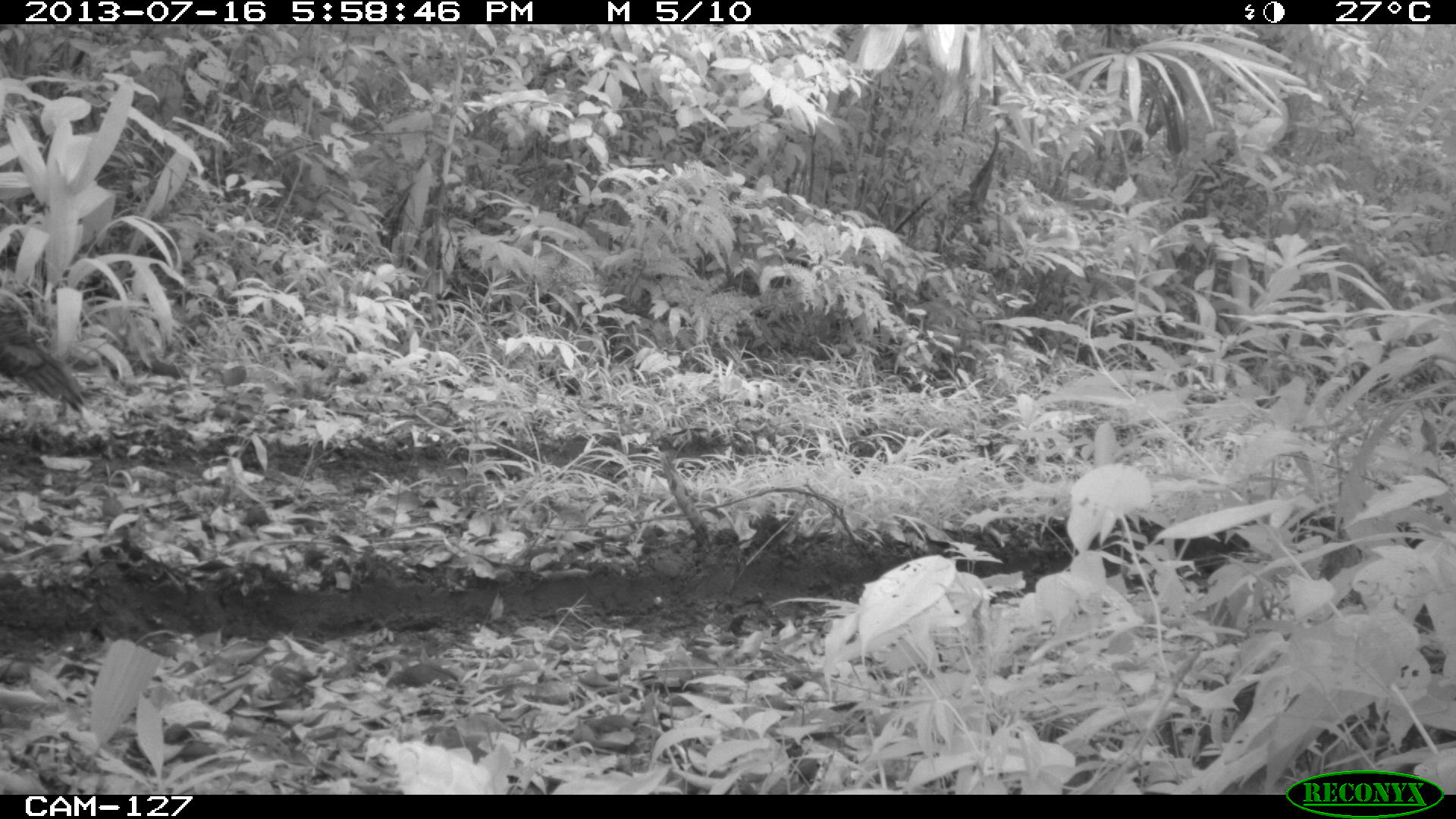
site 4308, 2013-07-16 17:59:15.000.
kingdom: Animalia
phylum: Chordata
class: Aves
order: Galliformes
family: Phasianidae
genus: Meleagris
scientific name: Meleagris ocellata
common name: ocellated turkey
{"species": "Meleagris ocellata (ocellated turkey)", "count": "3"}